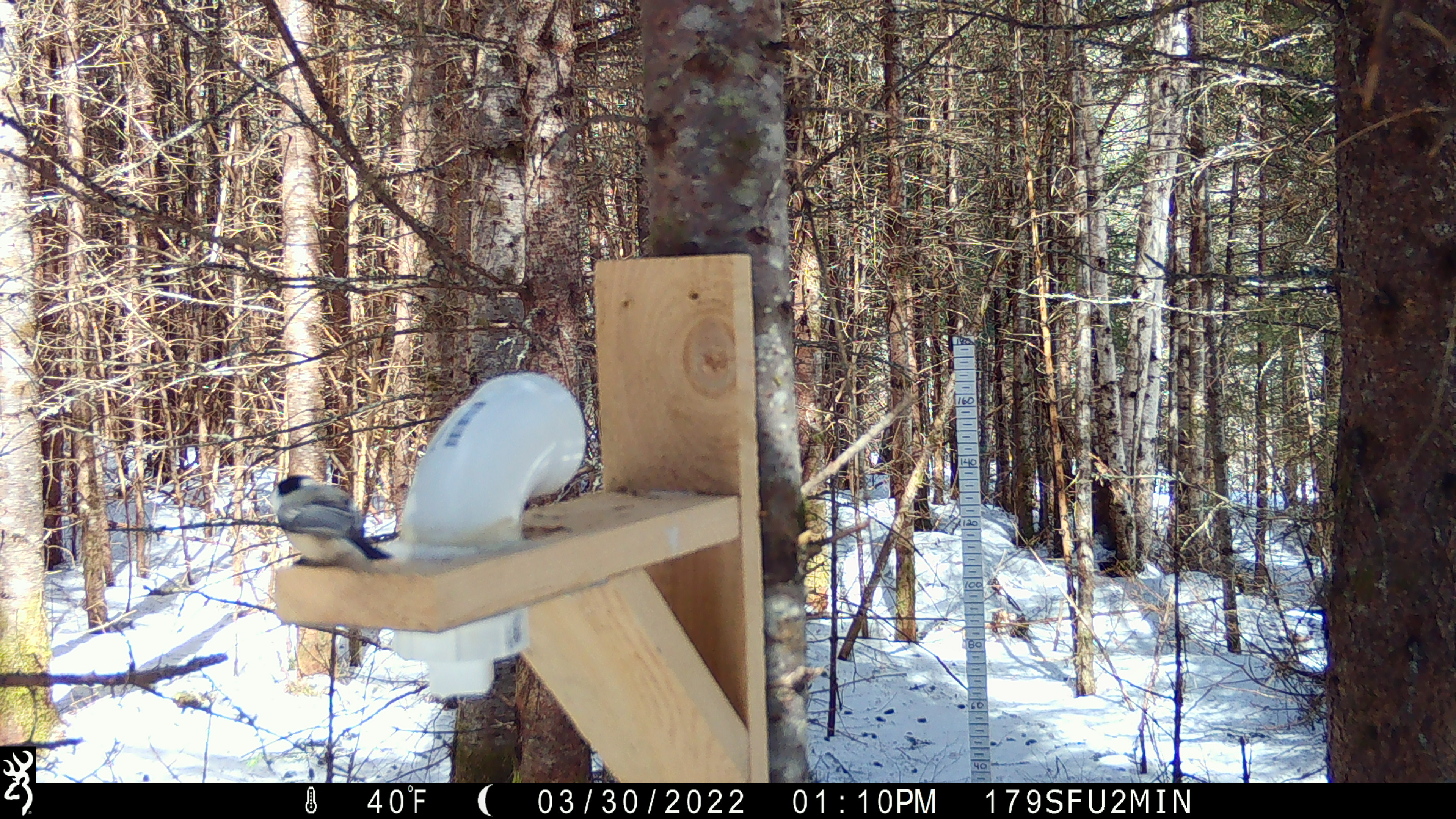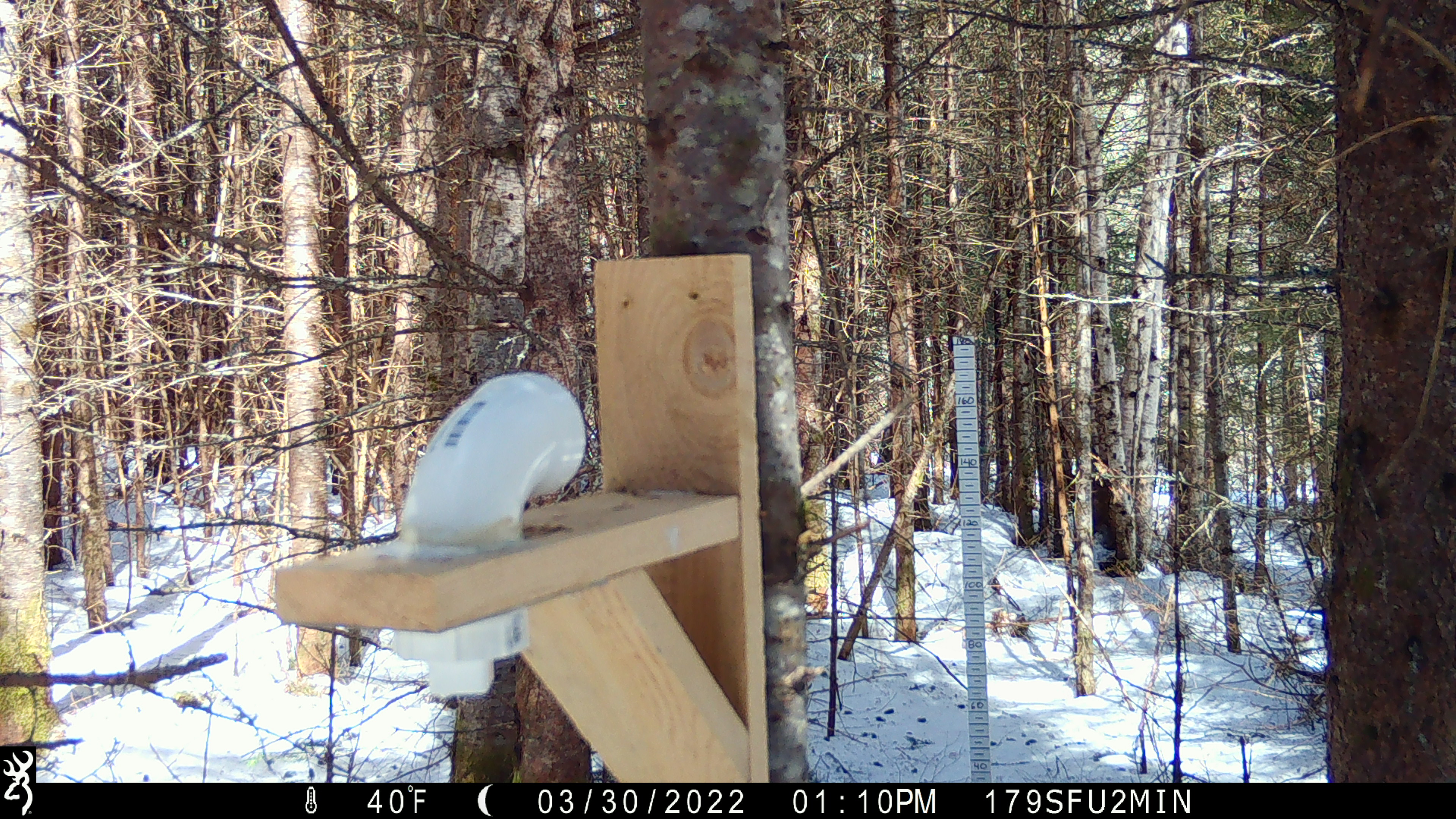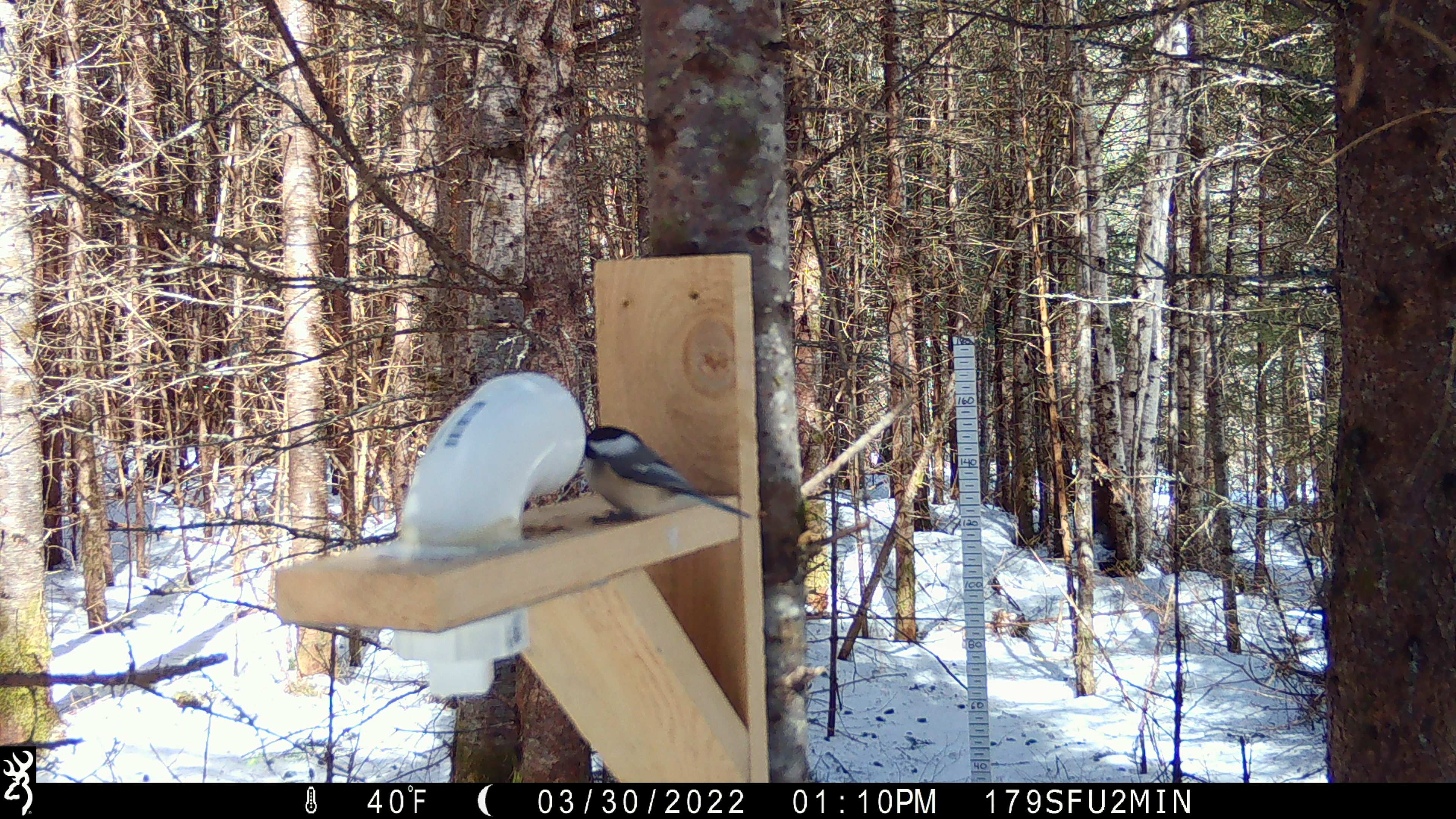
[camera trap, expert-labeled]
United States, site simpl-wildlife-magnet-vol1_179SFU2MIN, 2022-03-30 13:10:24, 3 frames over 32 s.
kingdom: Animalia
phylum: Chordata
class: Aves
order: Passeriformes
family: Paridae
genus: Poecile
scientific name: Poecile atricapillus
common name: black-capped chickadee